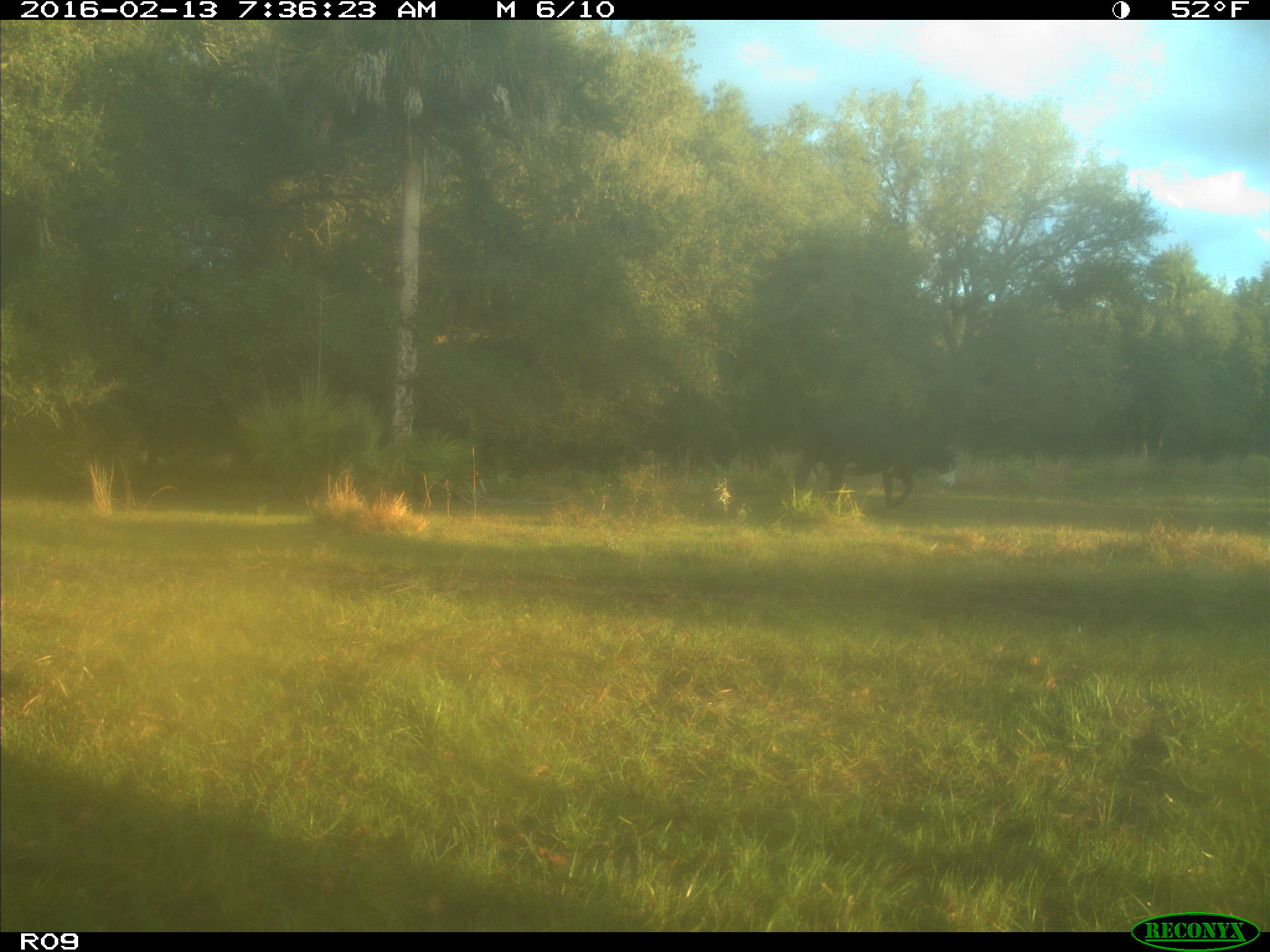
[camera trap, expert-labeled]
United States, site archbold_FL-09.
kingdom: Animalia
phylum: Chordata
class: Mammalia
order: Artiodactyla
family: Bovidae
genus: Bos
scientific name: Bos taurus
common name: domestic cow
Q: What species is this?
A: Bos taurus (domestic cow).